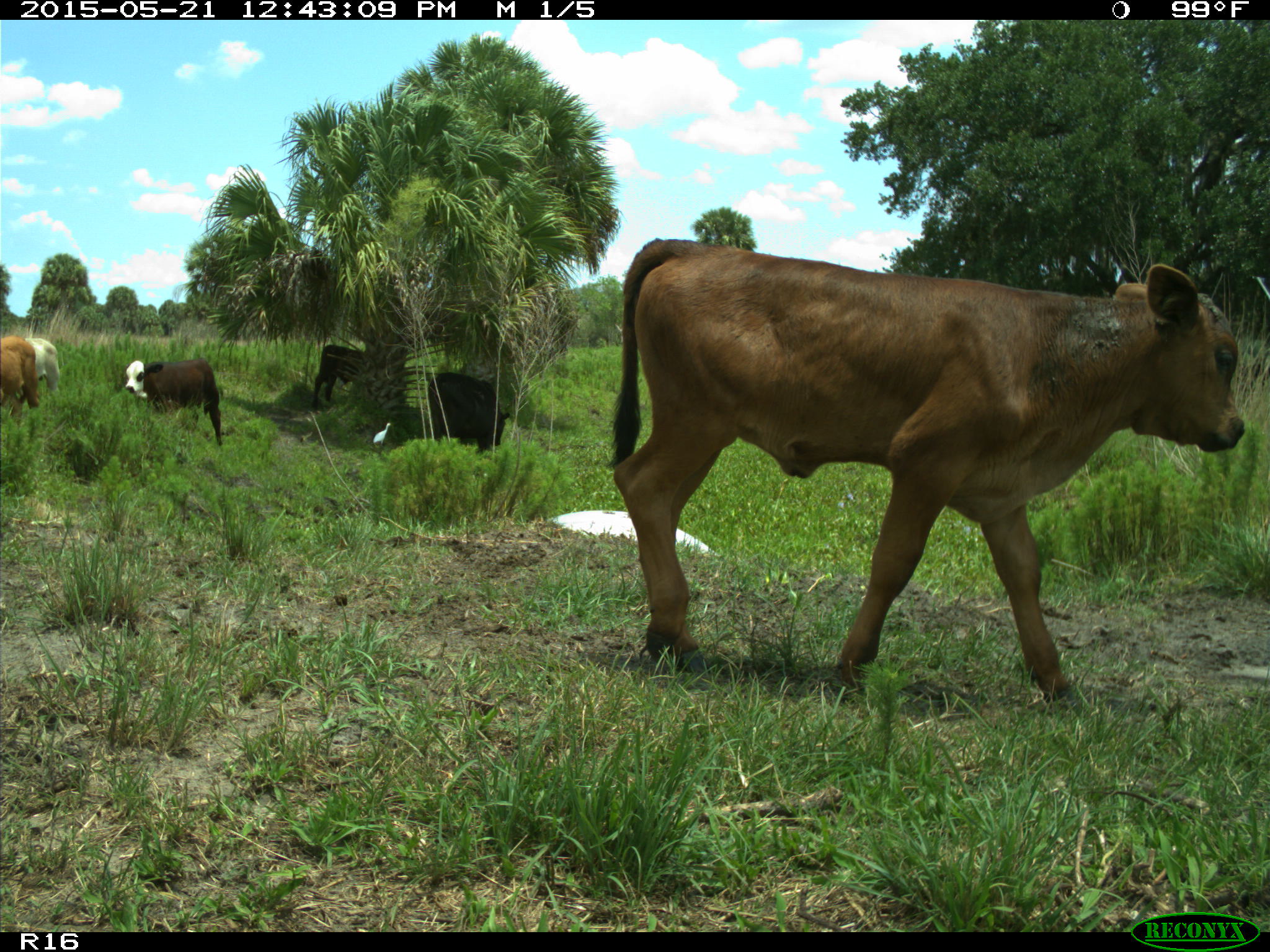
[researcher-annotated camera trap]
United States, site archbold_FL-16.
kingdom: Animalia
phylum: Chordata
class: Mammalia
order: Artiodactyla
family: Bovidae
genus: Bos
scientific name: Bos taurus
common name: domestic cow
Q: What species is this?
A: Bos taurus (domestic cow).